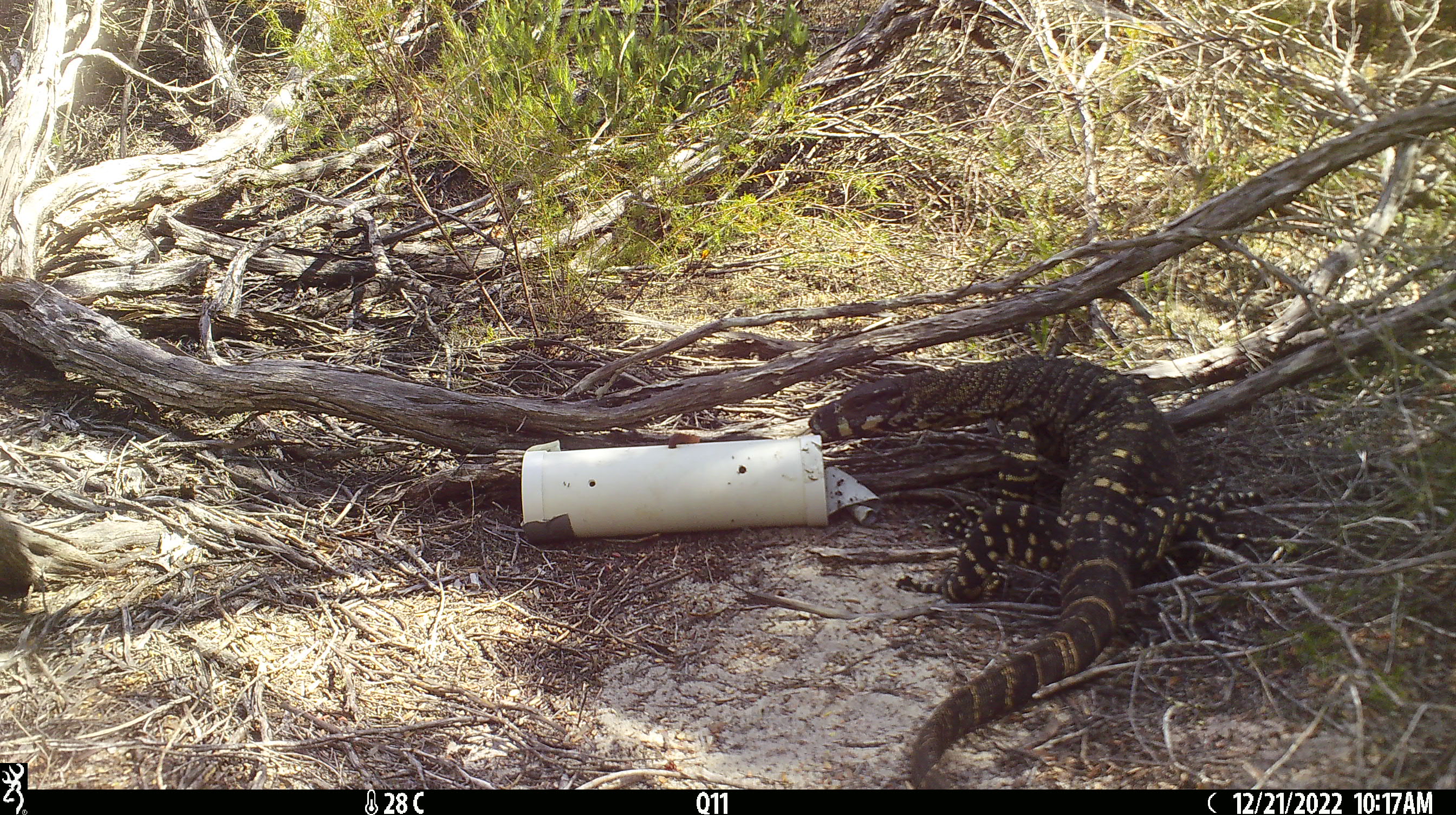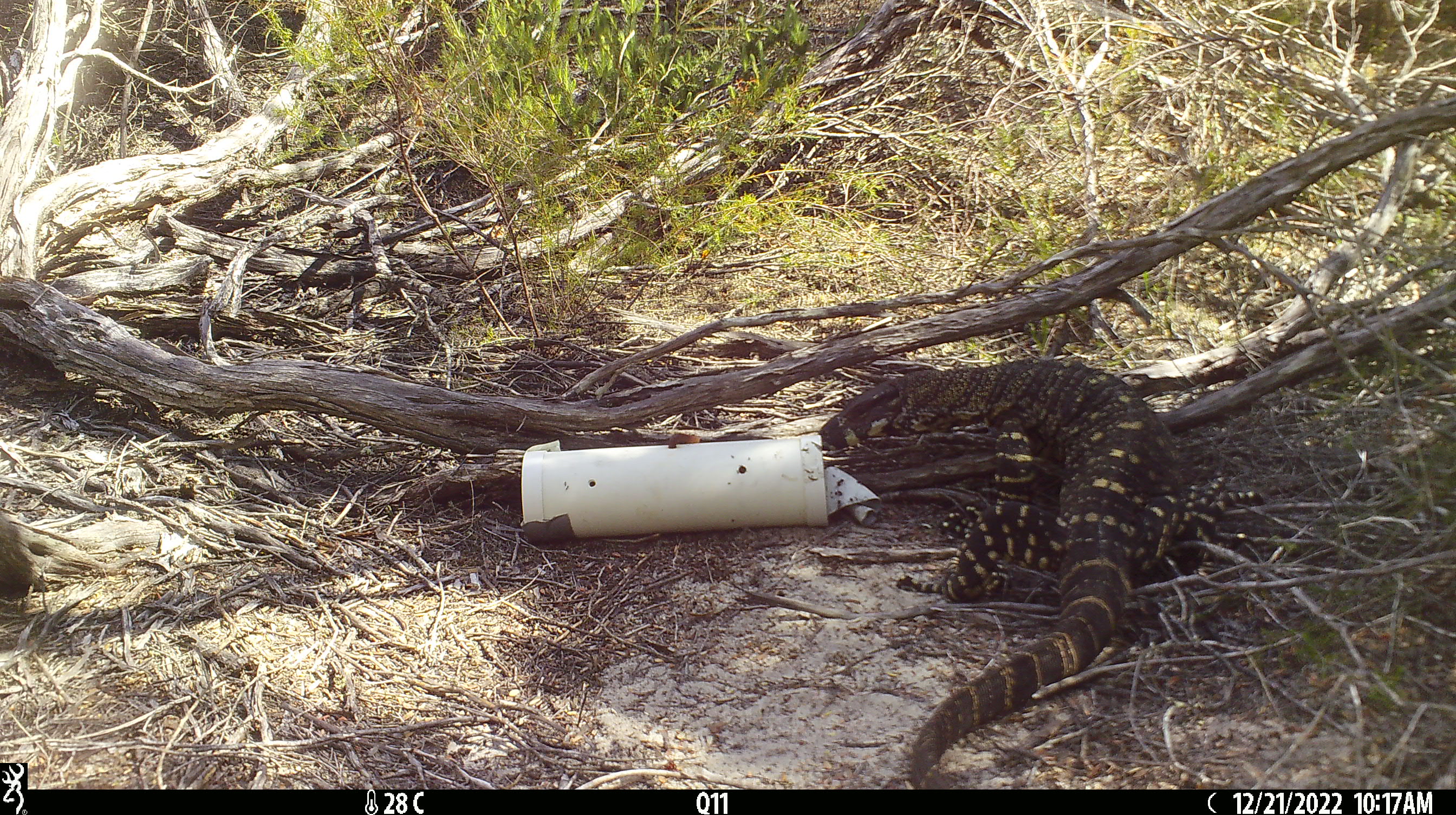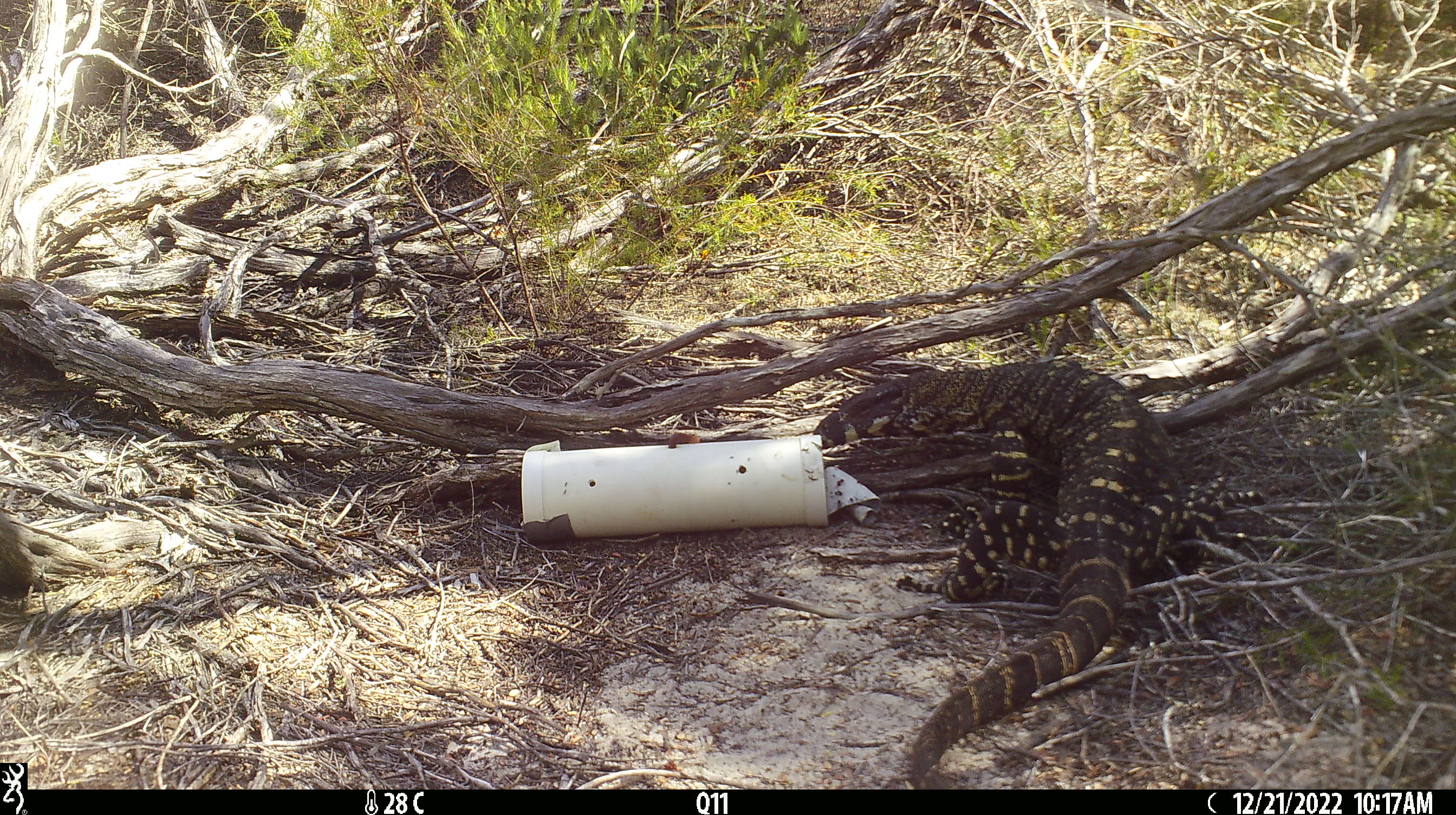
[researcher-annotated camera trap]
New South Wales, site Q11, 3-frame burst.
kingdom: Animalia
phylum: Chordata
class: Reptilia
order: Squamata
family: Varanidae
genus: Varanus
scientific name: Varanus varius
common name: lace monitor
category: goanna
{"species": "goanna (lace monitor) (Varanus varius)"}